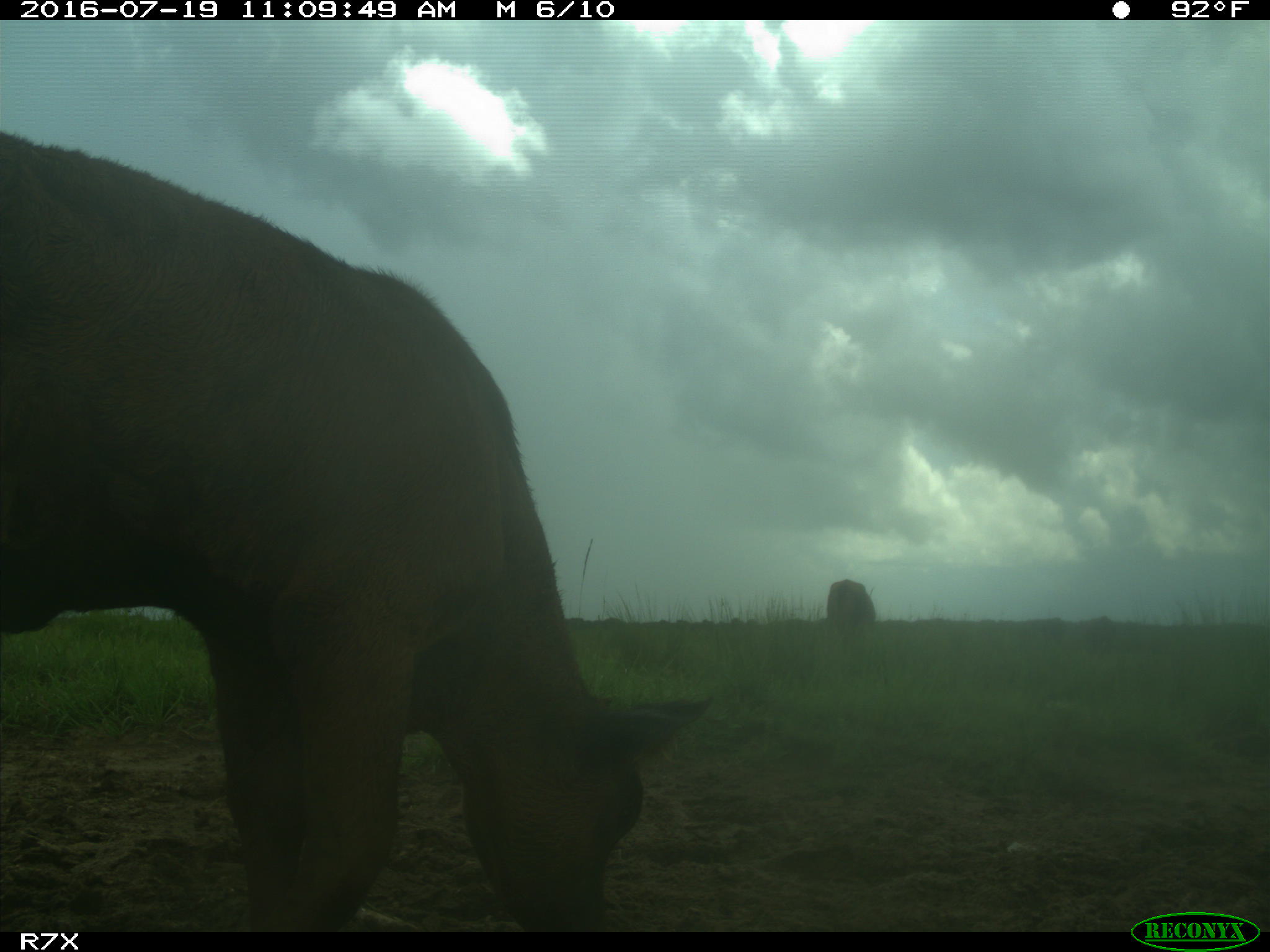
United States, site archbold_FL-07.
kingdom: Animalia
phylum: Chordata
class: Mammalia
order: Artiodactyla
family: Bovidae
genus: Bos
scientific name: Bos taurus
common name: domestic cow